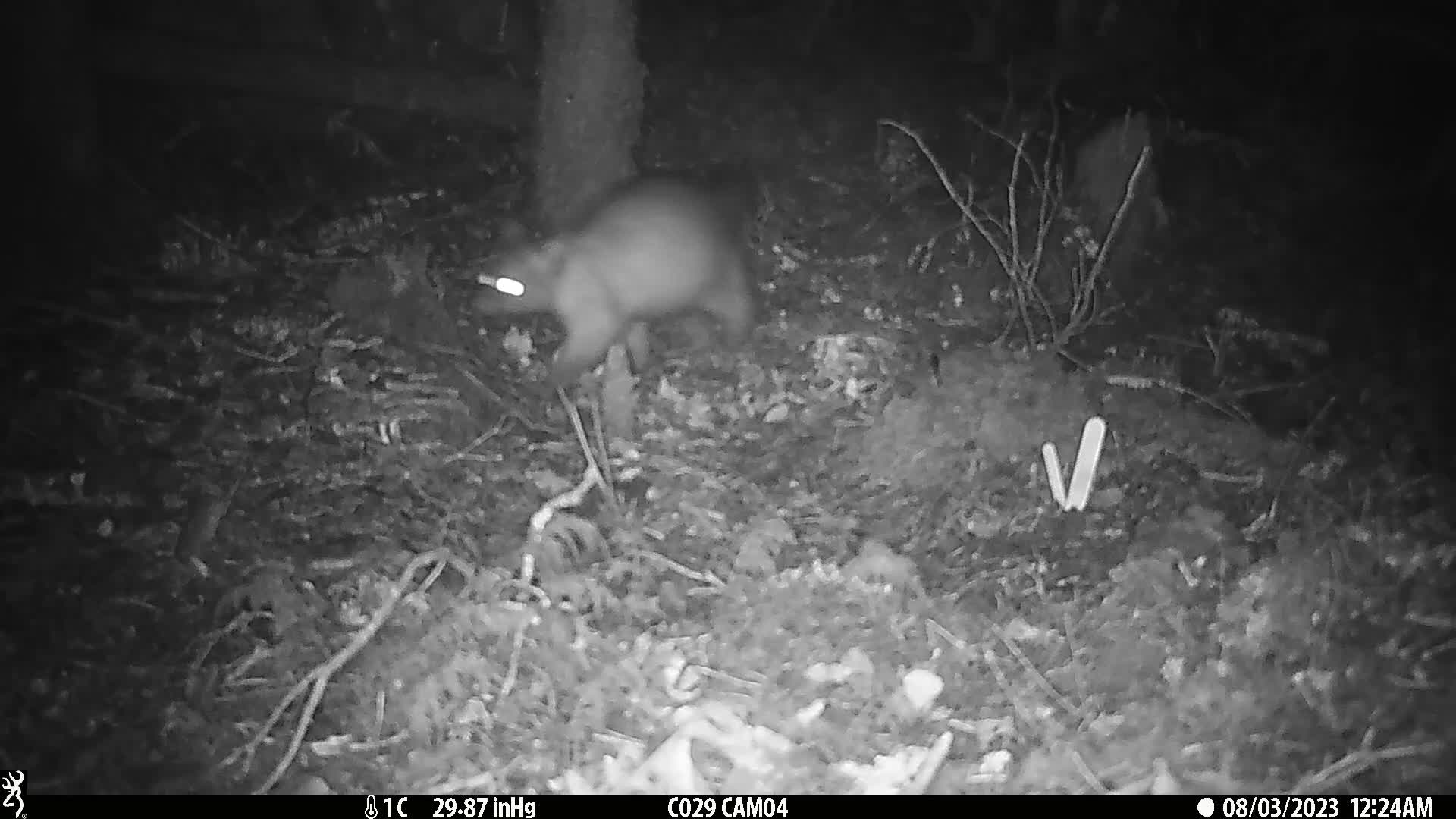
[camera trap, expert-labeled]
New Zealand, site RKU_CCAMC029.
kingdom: Animalia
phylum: Chordata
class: Mammalia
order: Diprotodontia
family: Phalangeridae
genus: Trichosurus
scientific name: Trichosurus vulpecula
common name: common brushtail possum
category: possum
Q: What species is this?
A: Possum (common brushtail possum) (Trichosurus vulpecula).